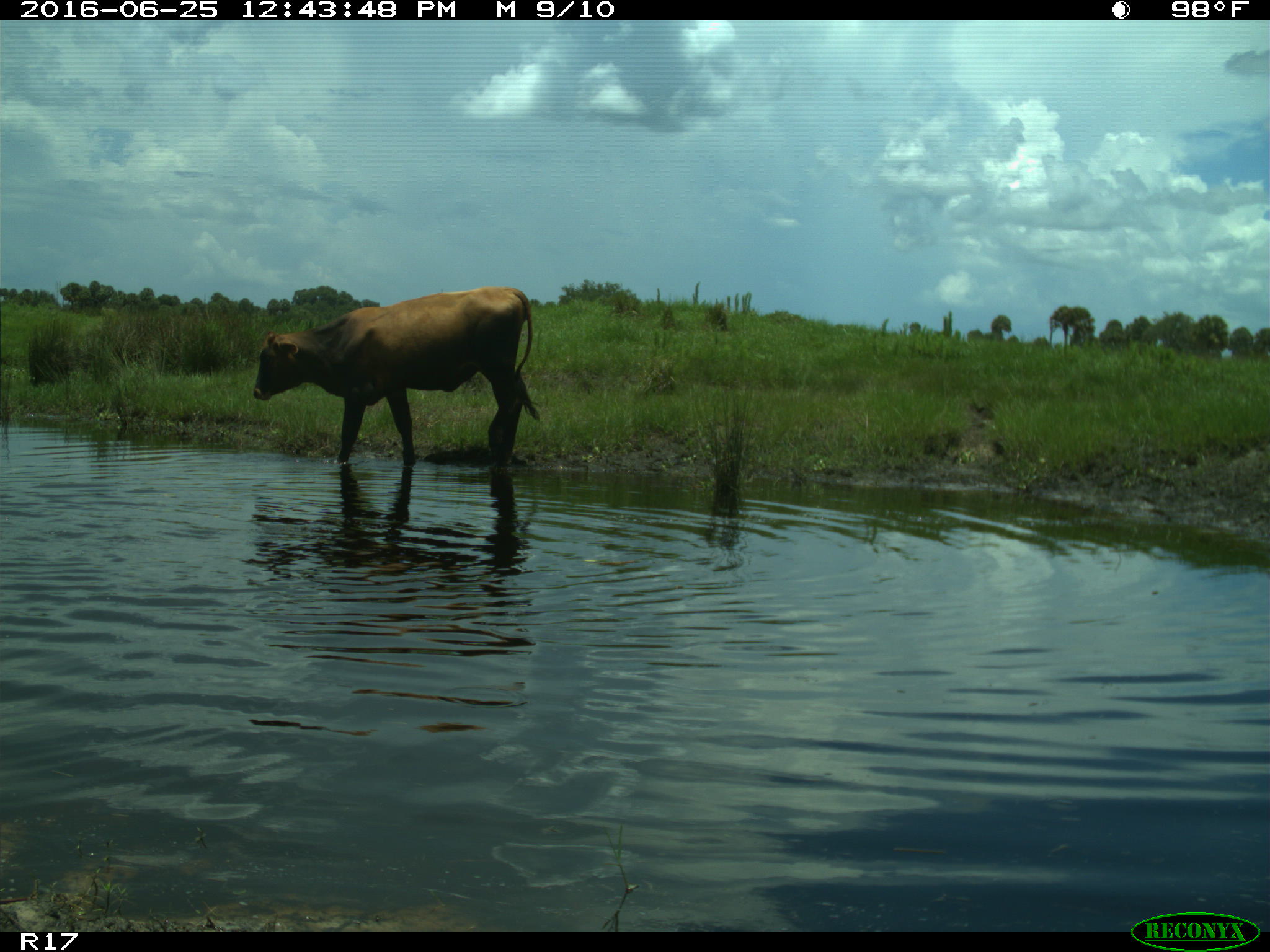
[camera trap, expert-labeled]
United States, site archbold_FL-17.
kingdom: Animalia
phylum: Chordata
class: Mammalia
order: Artiodactyla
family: Bovidae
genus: Bos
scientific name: Bos taurus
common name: domestic cow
Bos taurus (domestic cow).